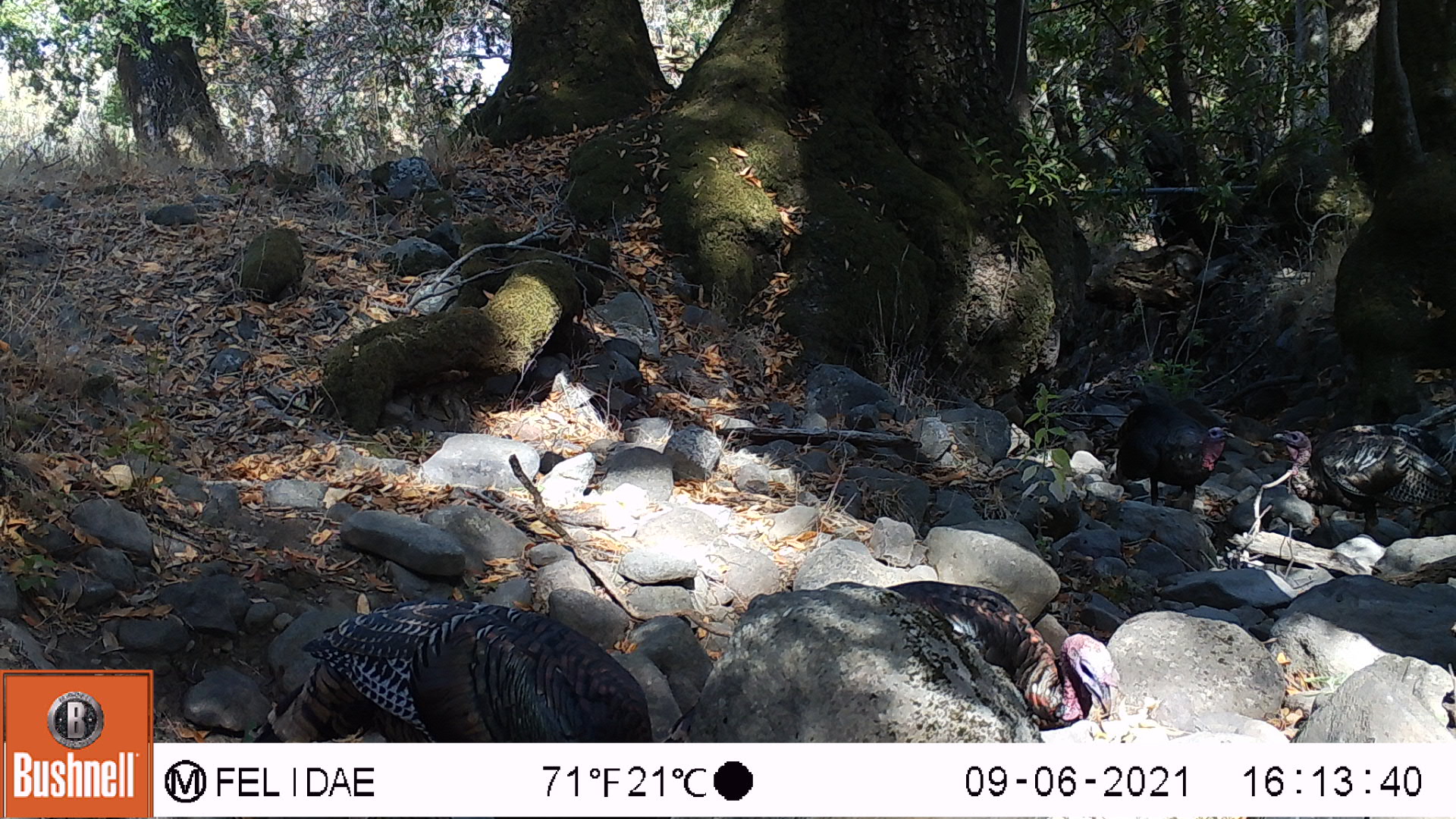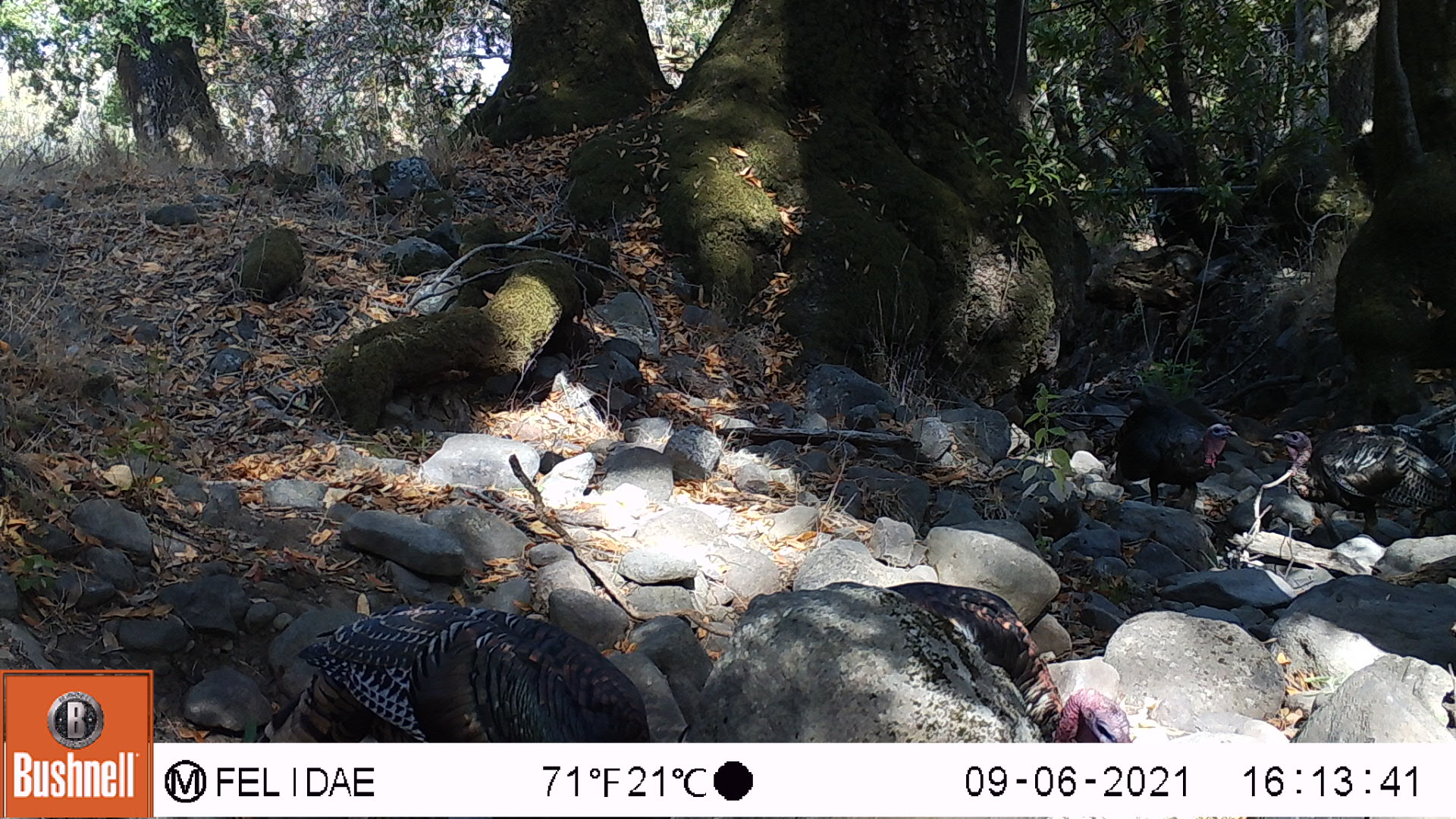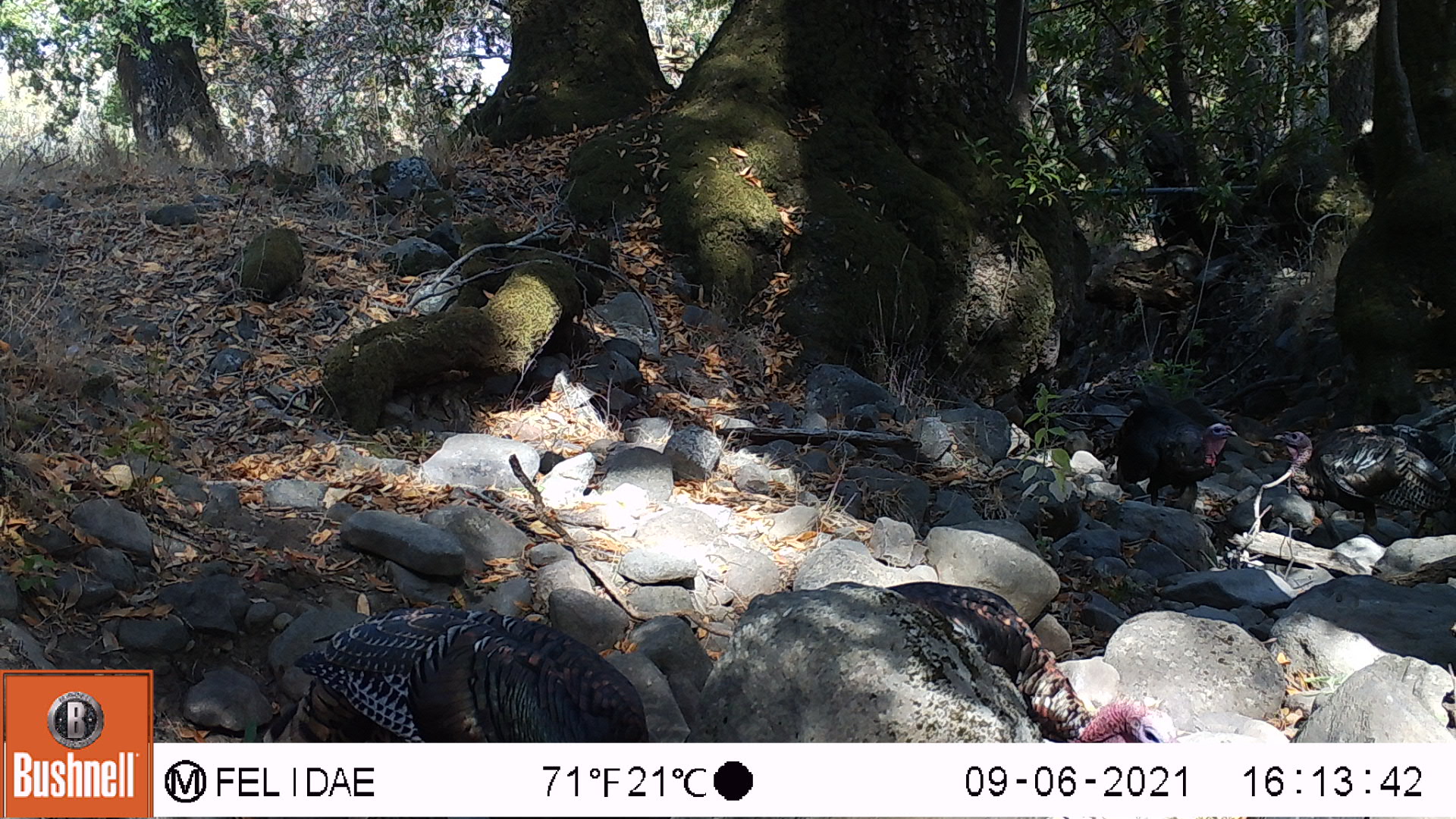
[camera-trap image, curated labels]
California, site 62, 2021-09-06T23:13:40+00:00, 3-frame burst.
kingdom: Animalia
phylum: Chordata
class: Aves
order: Galliformes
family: Phasianidae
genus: Meleagris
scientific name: Meleagris gallopavo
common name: turkey